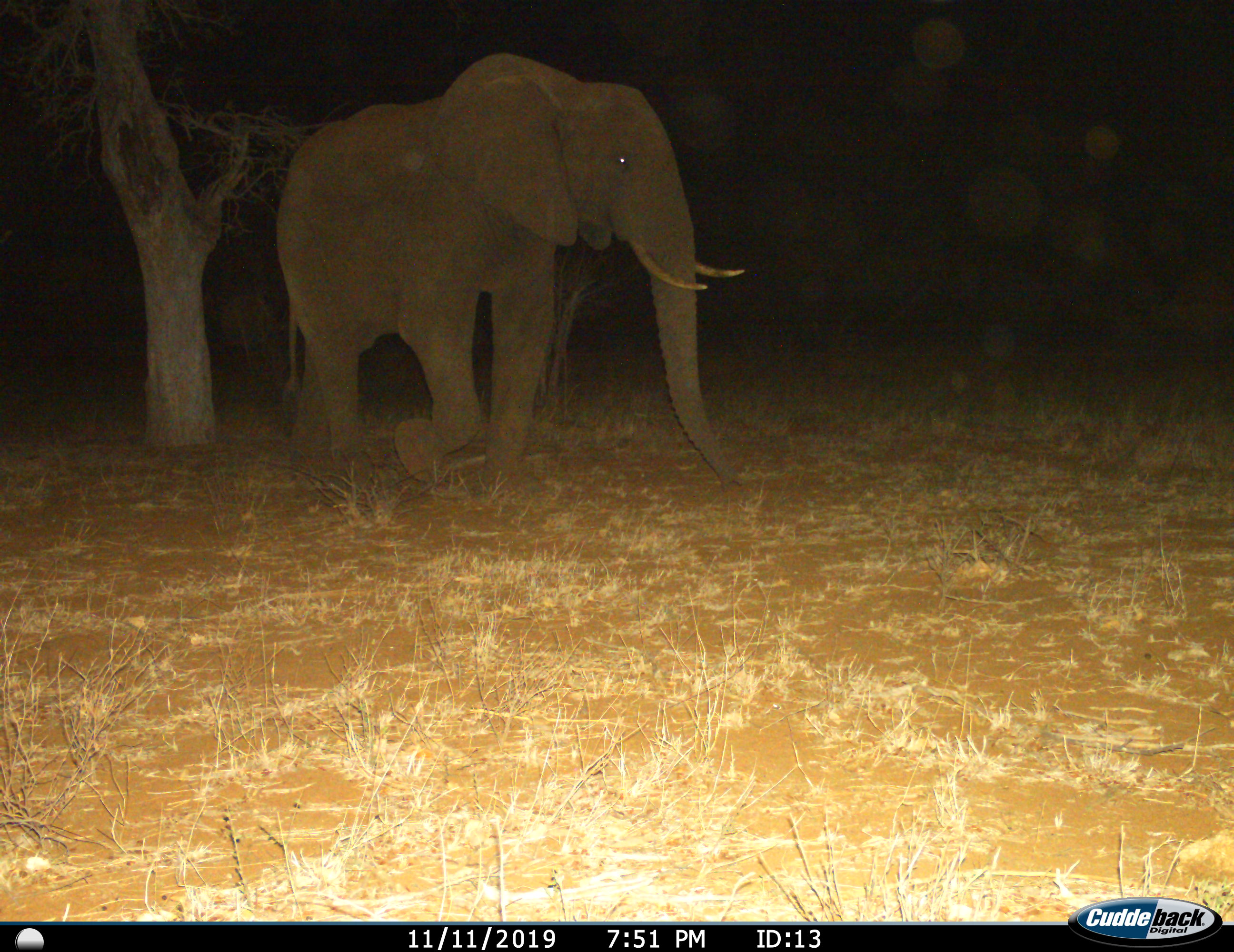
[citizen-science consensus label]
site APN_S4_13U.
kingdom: Animalia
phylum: Chordata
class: Mammalia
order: Proboscidea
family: Elephantidae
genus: Loxodonta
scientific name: Loxodonta africana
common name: african bush elephant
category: elephant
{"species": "elephant (african bush elephant) (Loxodonta africana)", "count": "1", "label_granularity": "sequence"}